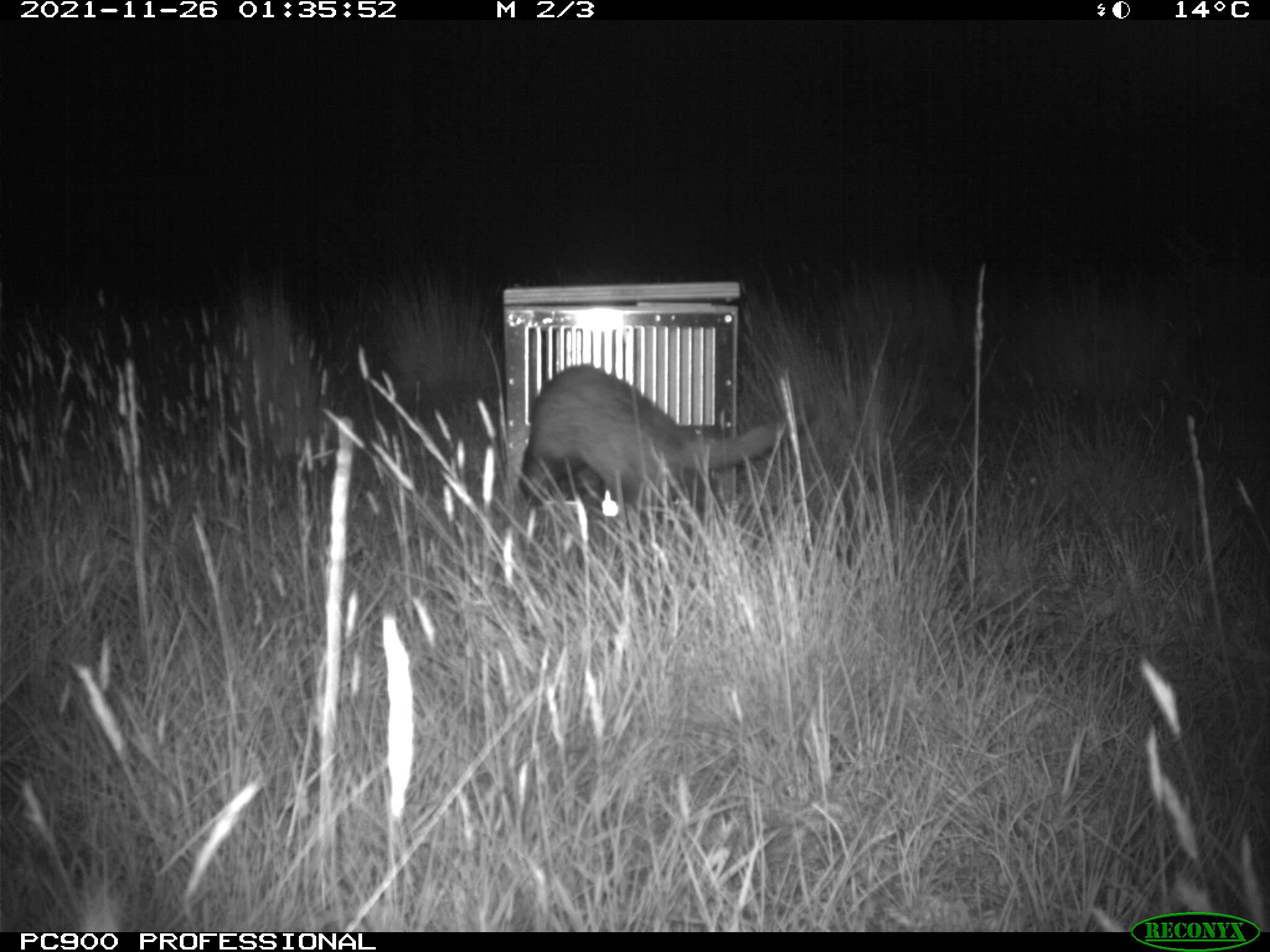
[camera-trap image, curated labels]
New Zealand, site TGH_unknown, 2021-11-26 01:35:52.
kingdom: Animalia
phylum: Chordata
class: Mammalia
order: Carnivora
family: Mustelidae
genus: Mustela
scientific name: Mustela furo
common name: ferret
Ferret (Mustela furo).